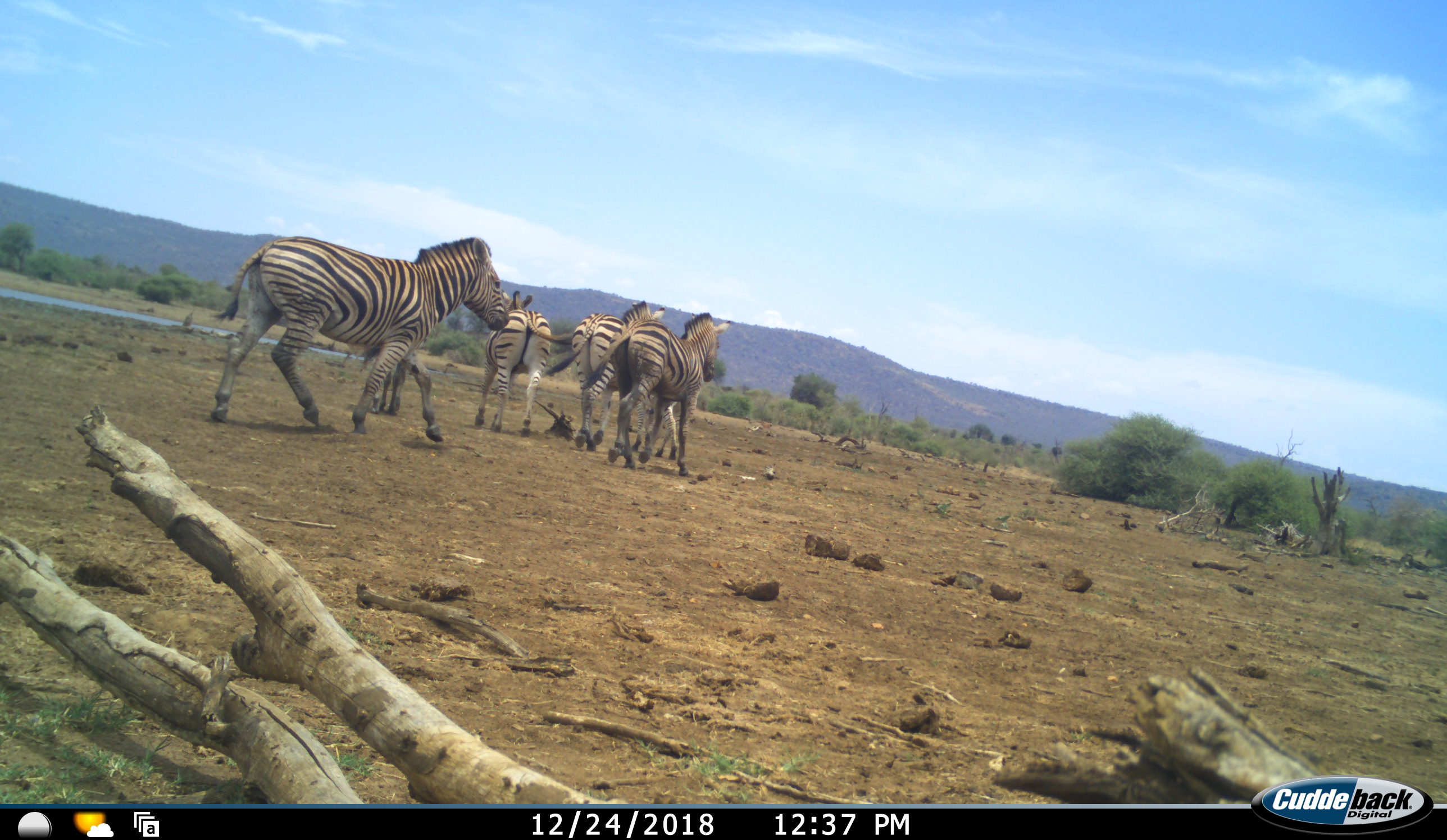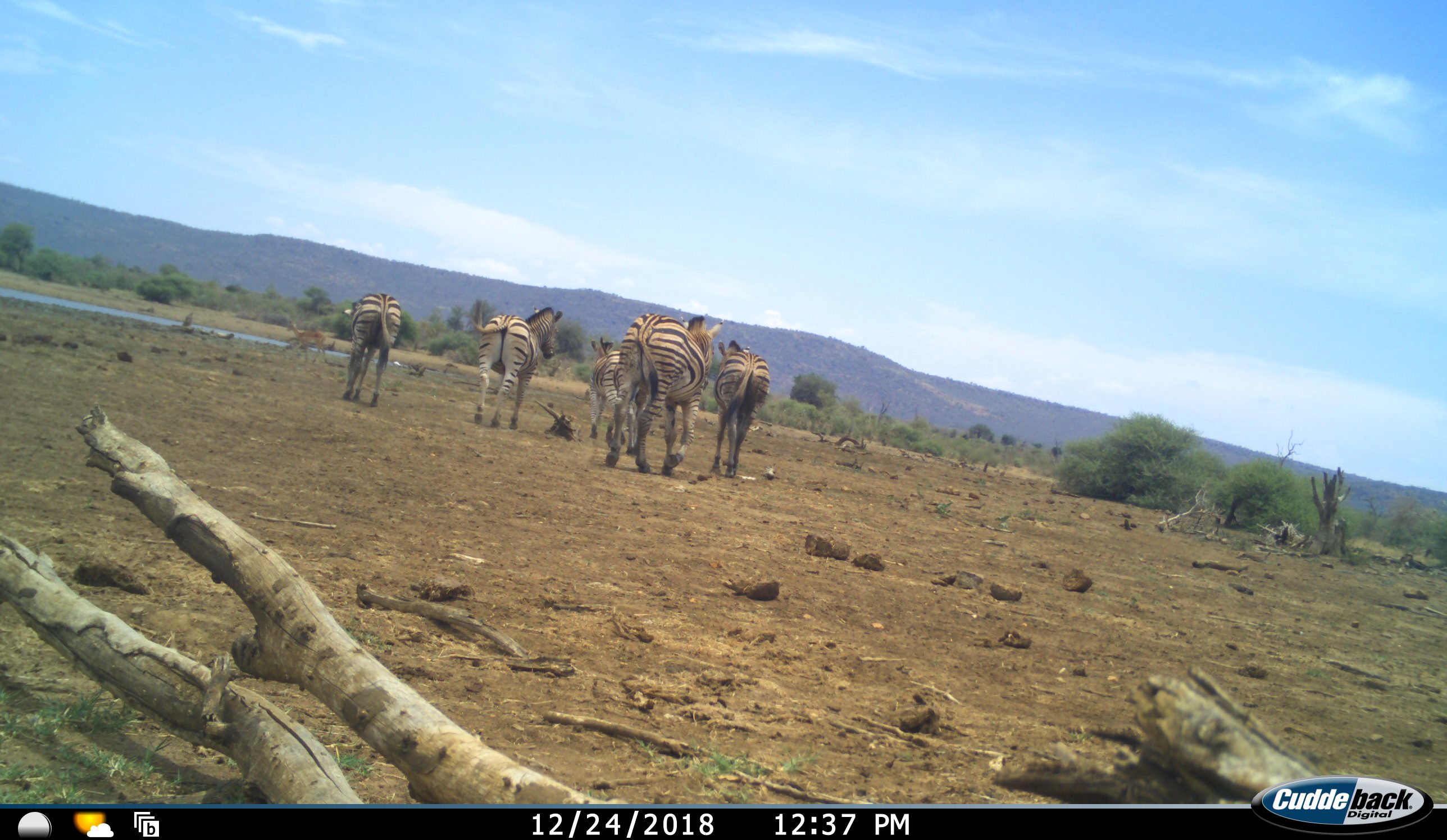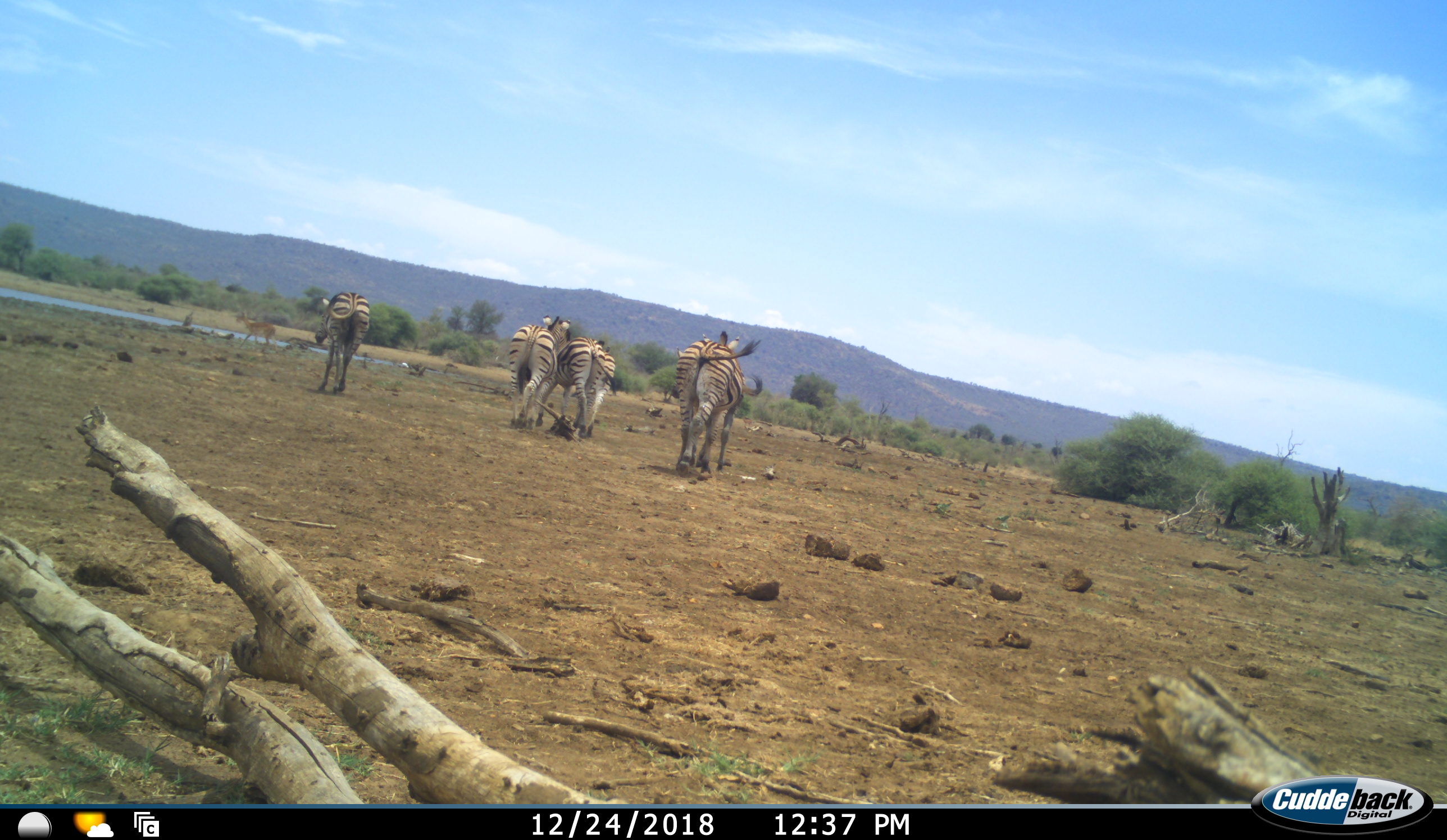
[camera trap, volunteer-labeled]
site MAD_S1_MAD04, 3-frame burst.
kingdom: Animalia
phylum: Chordata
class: Mammalia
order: Perissodactyla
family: Equidae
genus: Equus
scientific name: Equus quagga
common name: plains zebra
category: zebraplains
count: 5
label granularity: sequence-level